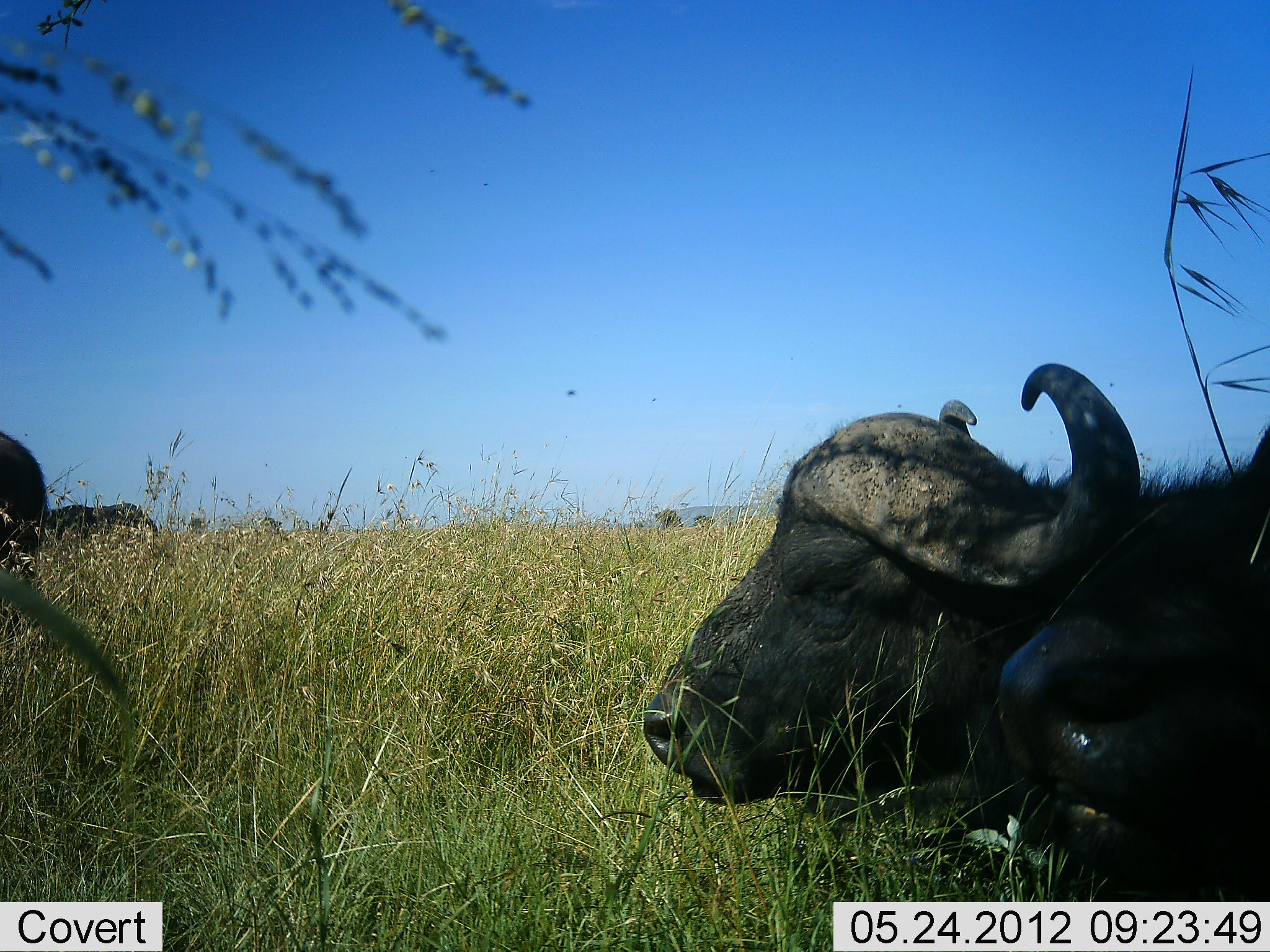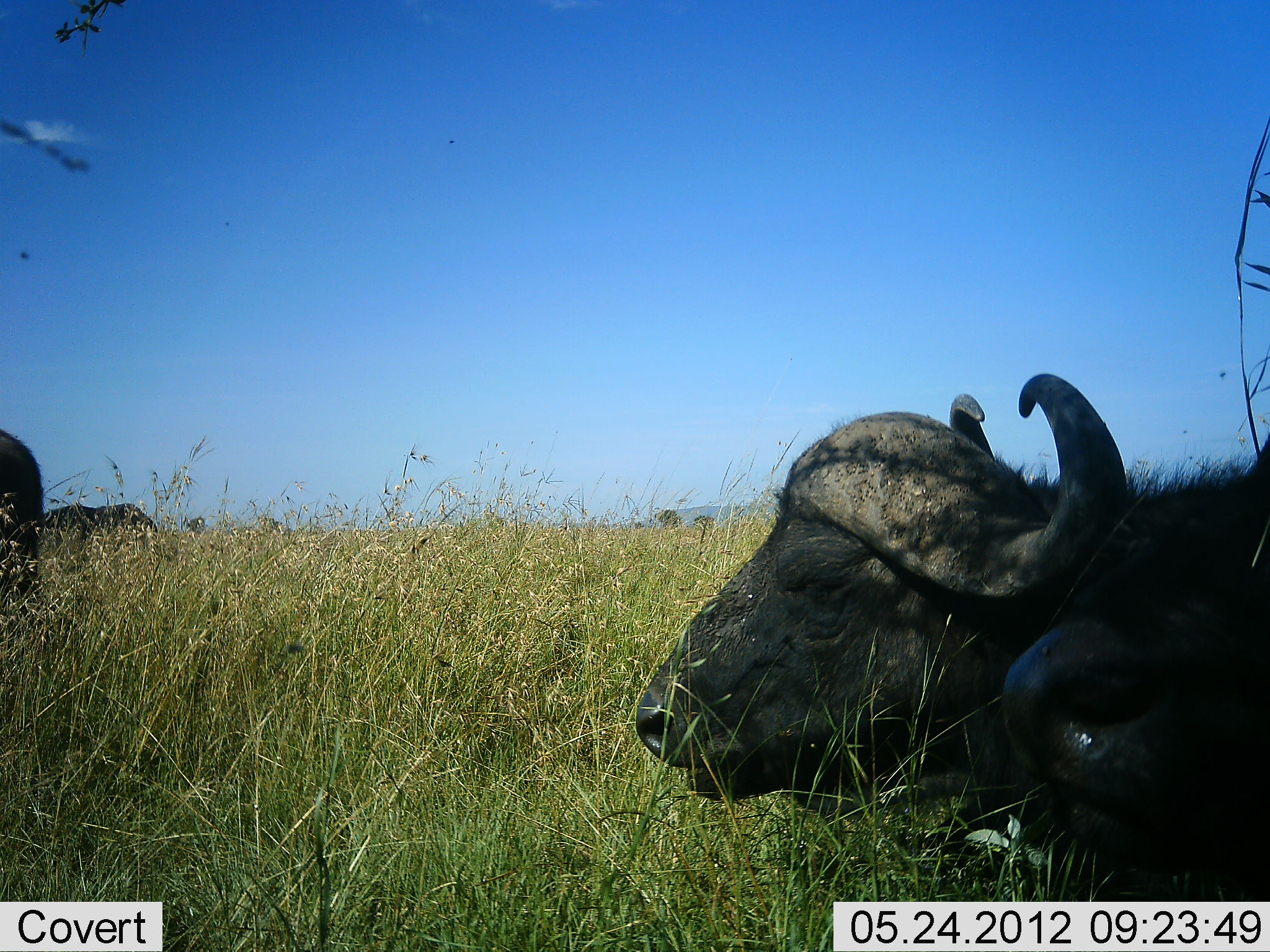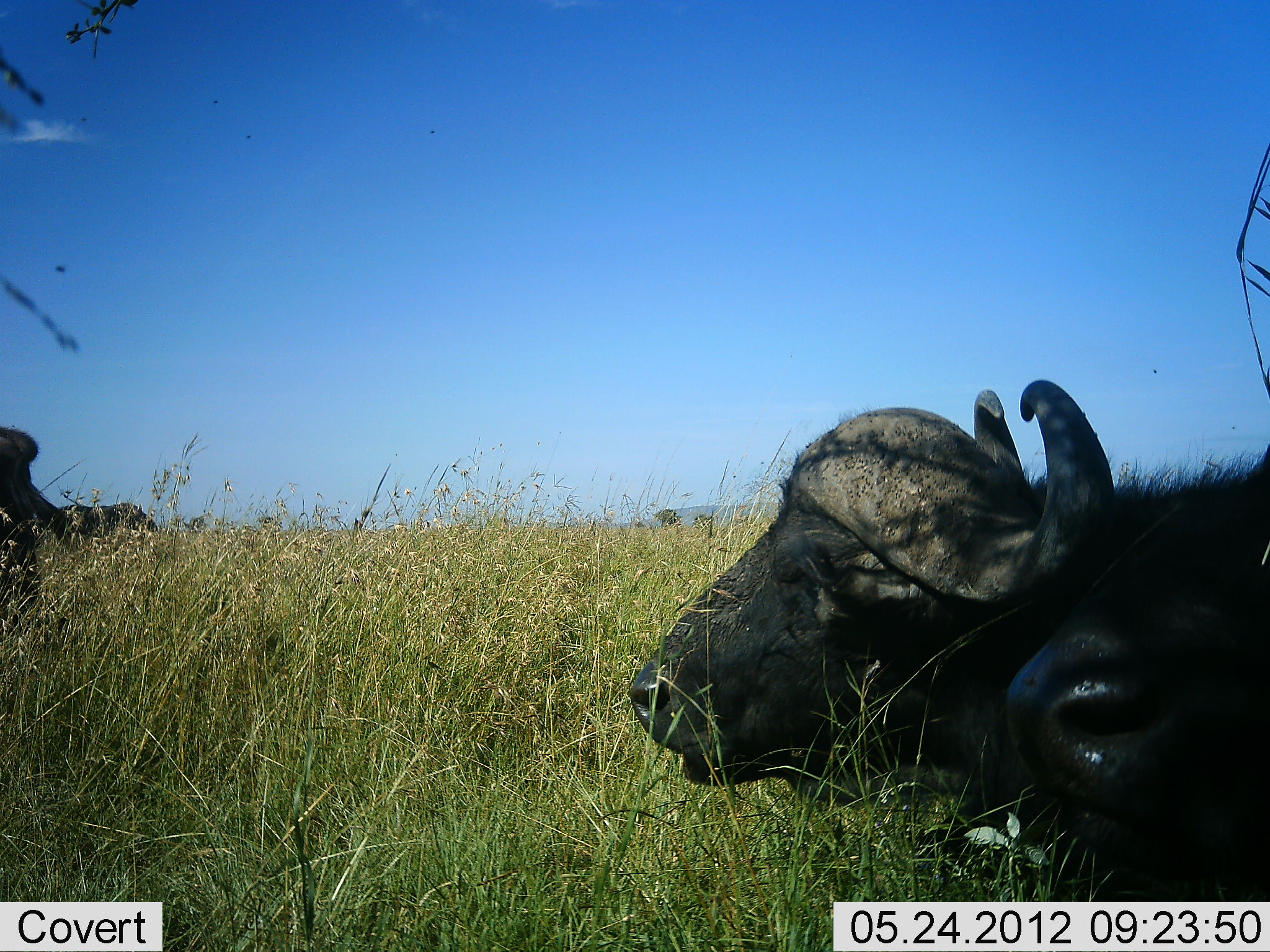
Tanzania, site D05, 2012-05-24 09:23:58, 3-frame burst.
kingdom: Animalia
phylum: Chordata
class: Mammalia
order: Artiodactyla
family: Bovidae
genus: Syncerus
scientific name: Syncerus caffer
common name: cape buffalo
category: buffalo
Buffalo (cape buffalo) (Syncerus caffer), count 3. Behavior (volunteer vote fractions): standing 44%, resting 100%, moving 0%, interacting 0%. Young present (vote fraction): 0%. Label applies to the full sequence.